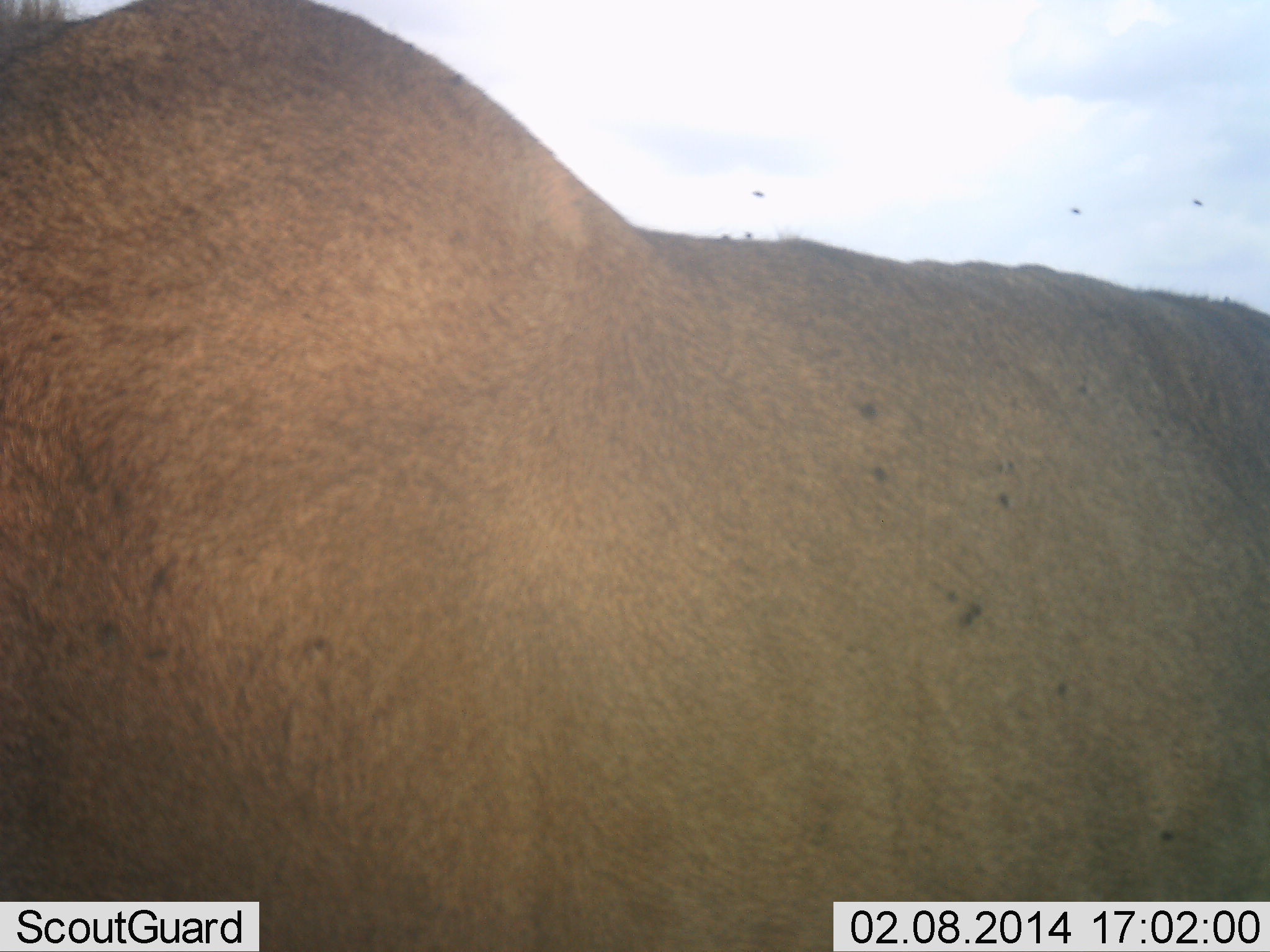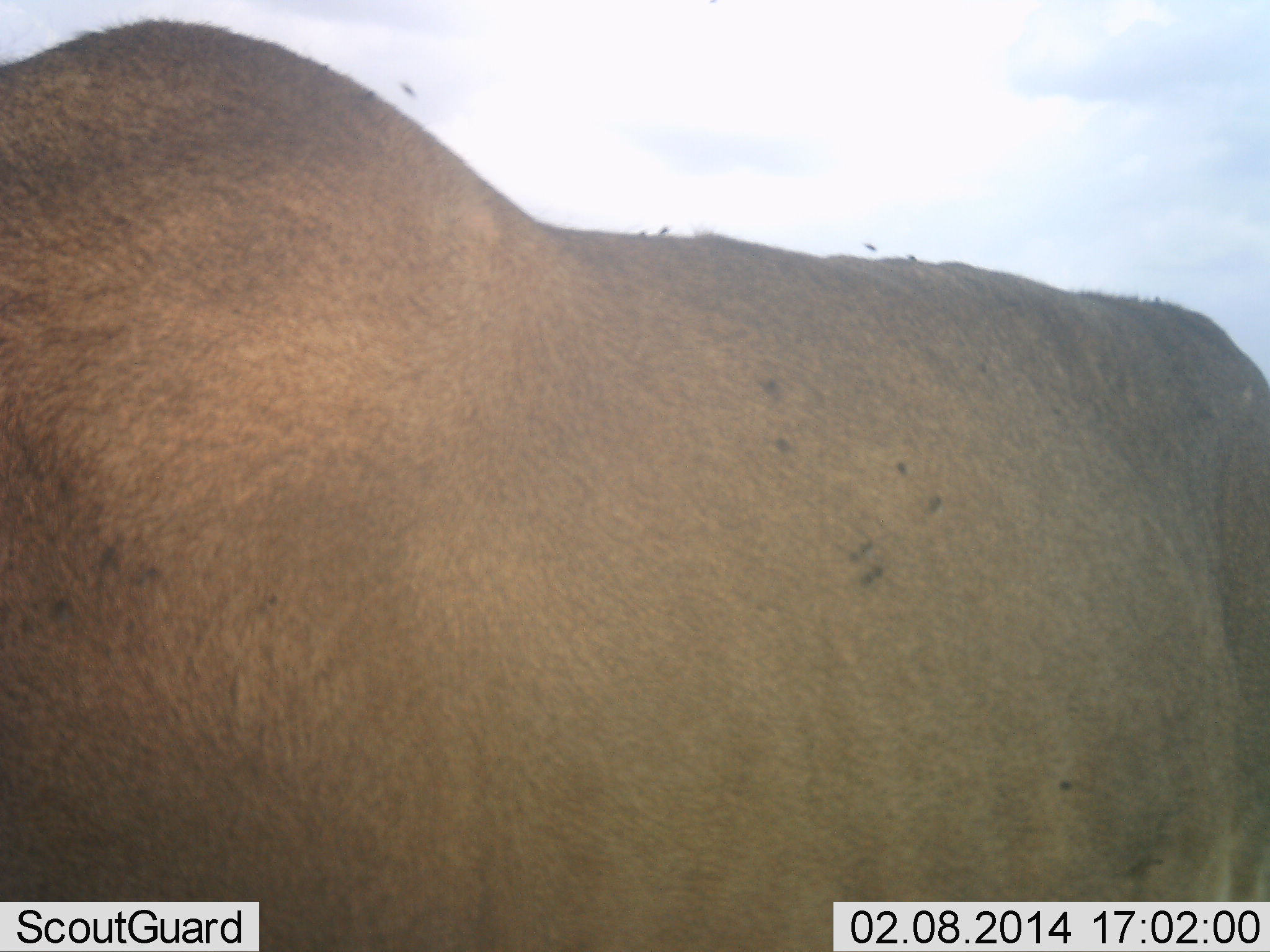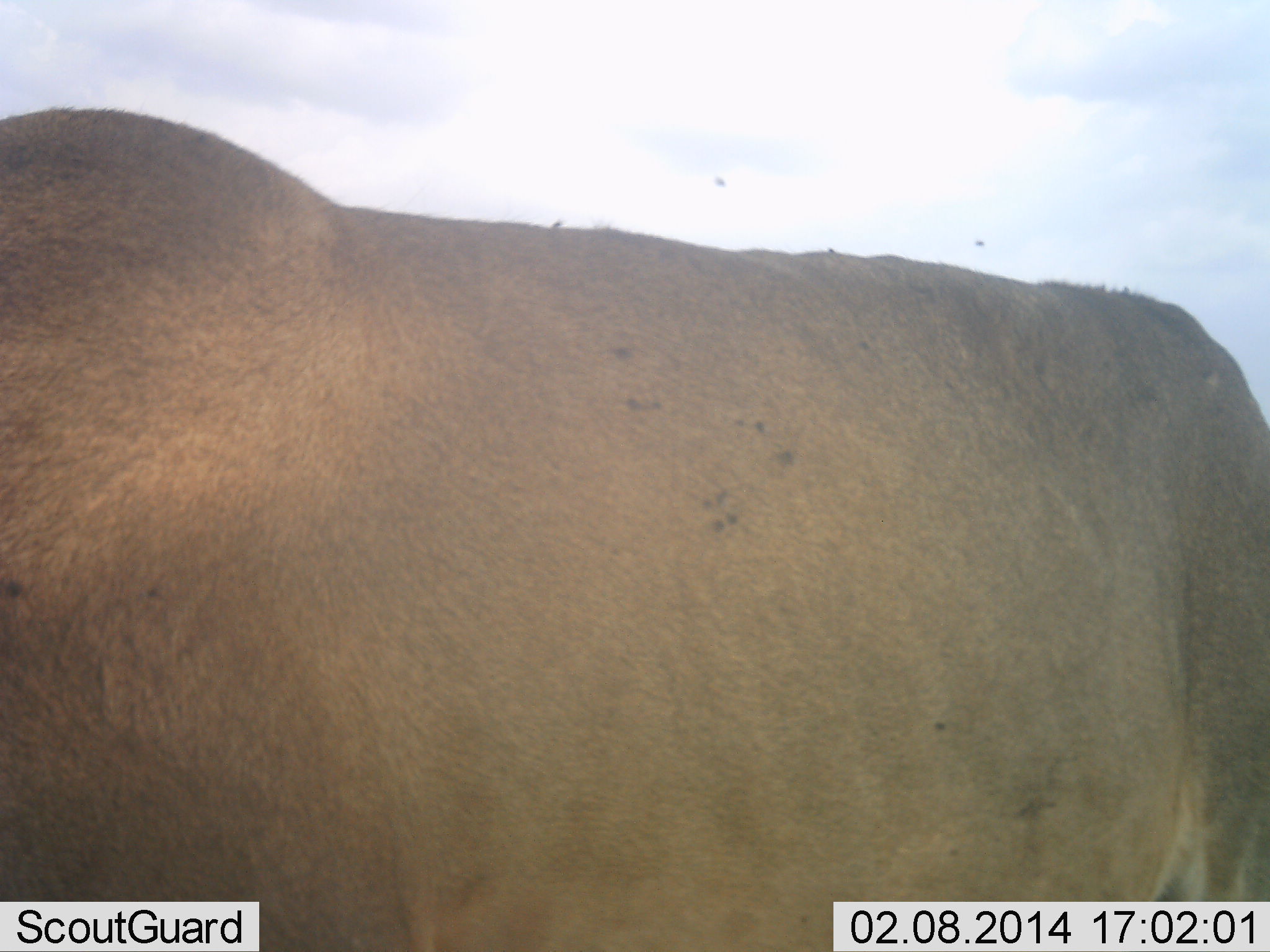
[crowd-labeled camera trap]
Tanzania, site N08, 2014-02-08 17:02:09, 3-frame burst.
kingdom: Animalia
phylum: Chordata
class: Mammalia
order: Artiodactyla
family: Bovidae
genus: Tragelaphus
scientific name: Tragelaphus oryx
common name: eland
Eland (Tragelaphus oryx), count 1. Behavior (volunteer vote fractions): standing 100%, resting 0%, moving 0%, interacting 0%. Young present (vote fraction): 0%. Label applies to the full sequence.